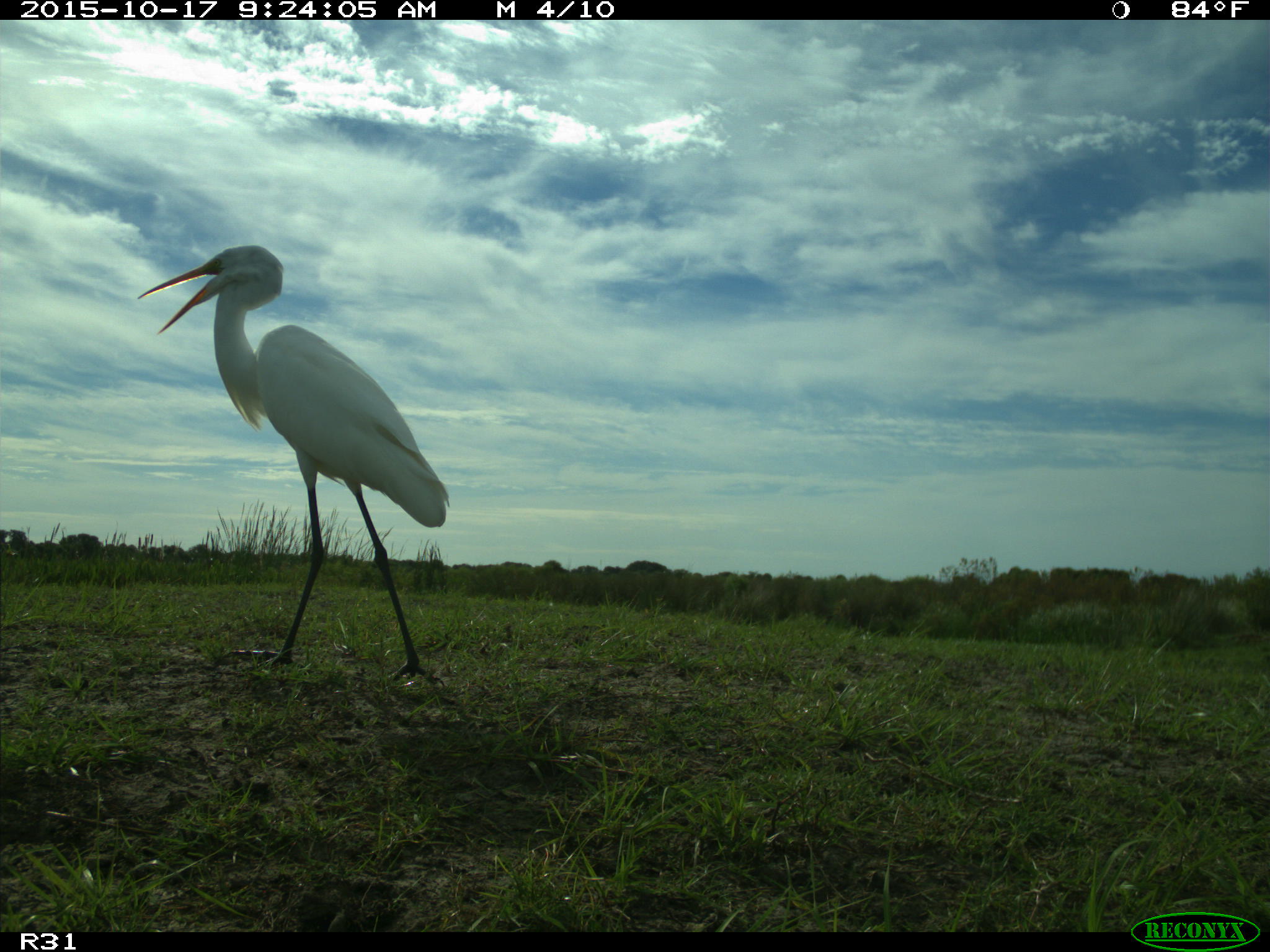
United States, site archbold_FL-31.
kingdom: Animalia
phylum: Chordata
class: Aves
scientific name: Aves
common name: birds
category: unidentified bird